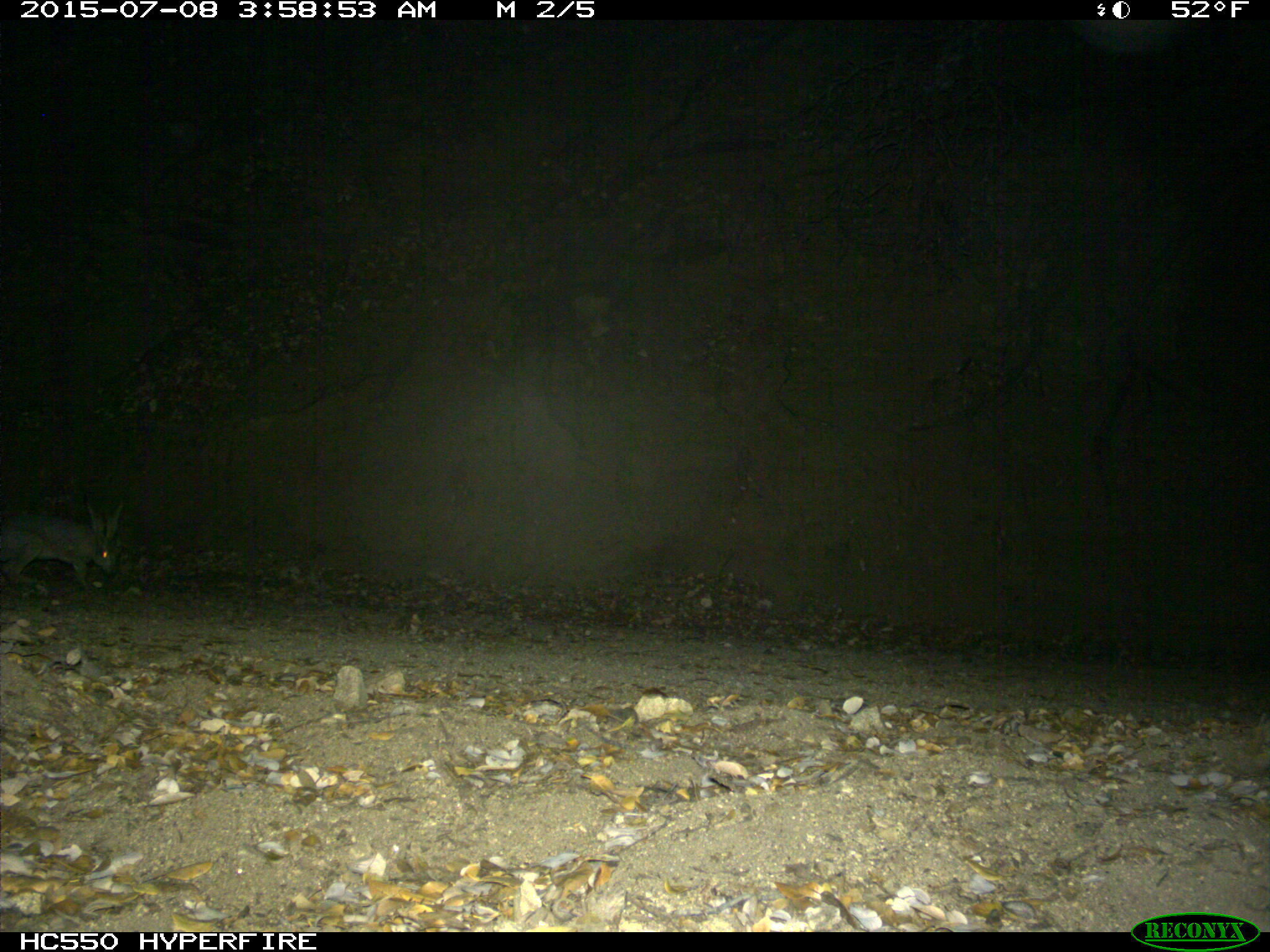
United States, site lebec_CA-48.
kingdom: Animalia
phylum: Chordata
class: Mammalia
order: Lagomorpha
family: Leporidae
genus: Lepus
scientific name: Lepus californicus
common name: black-tailed jackrabbit